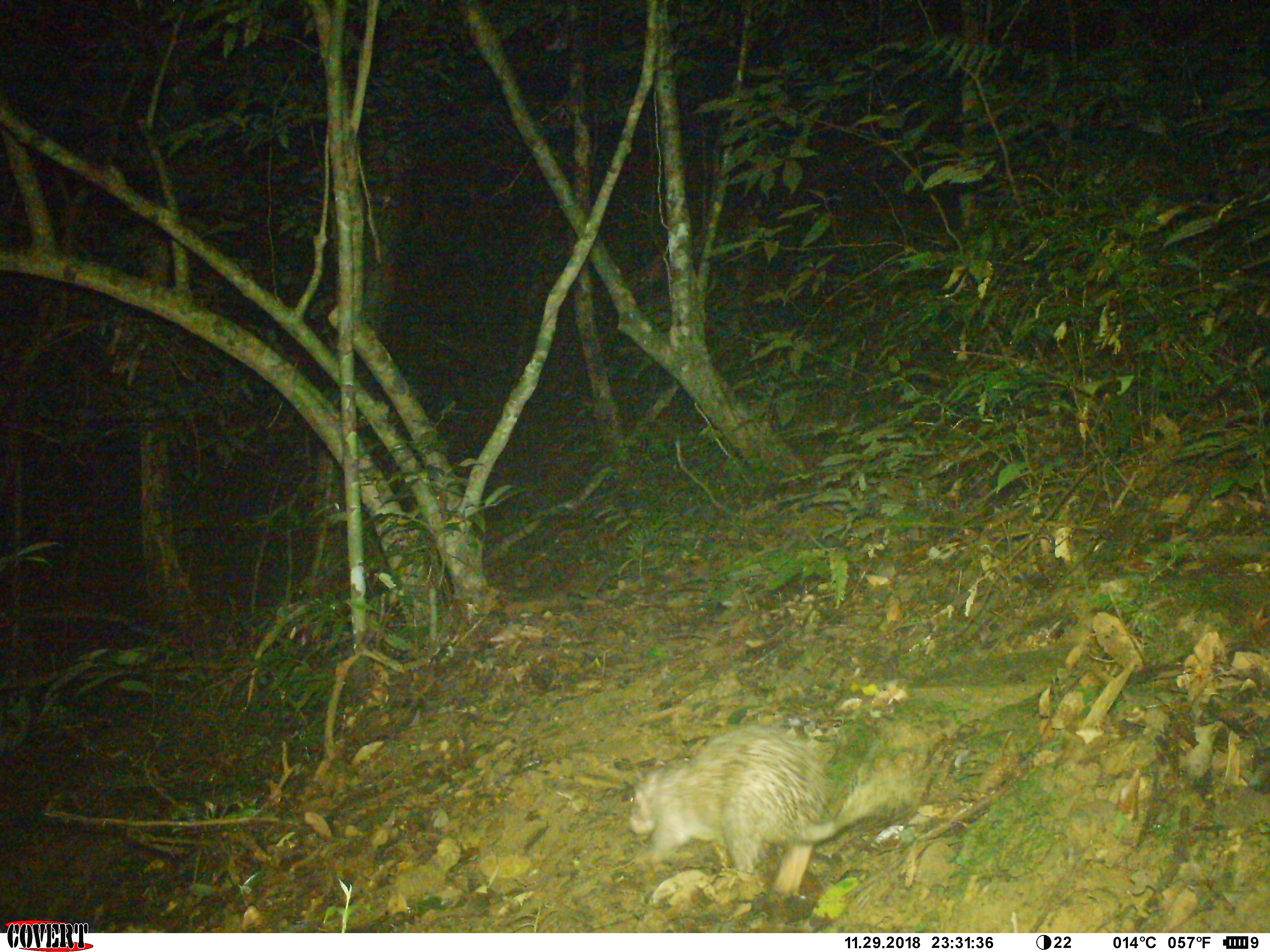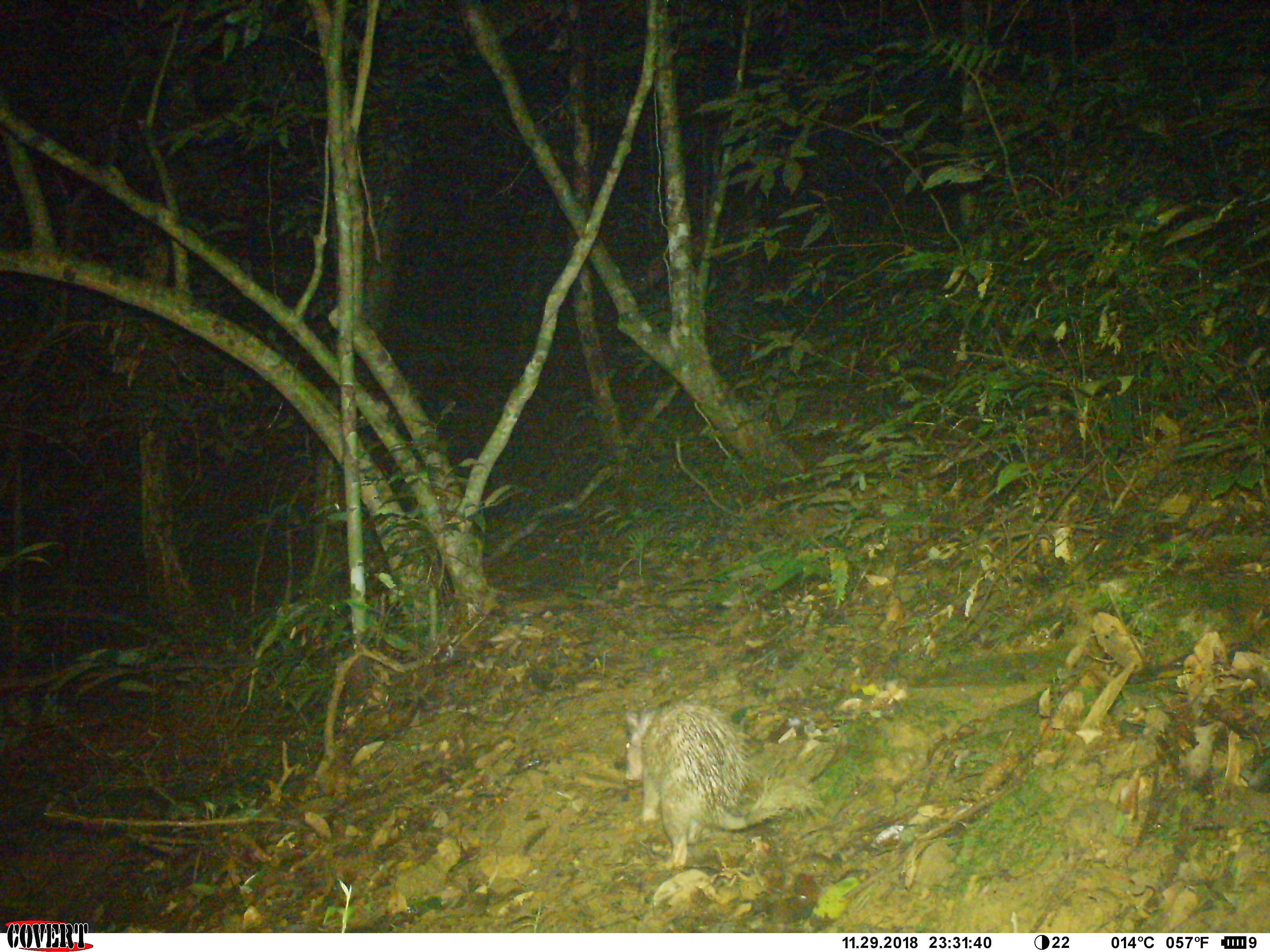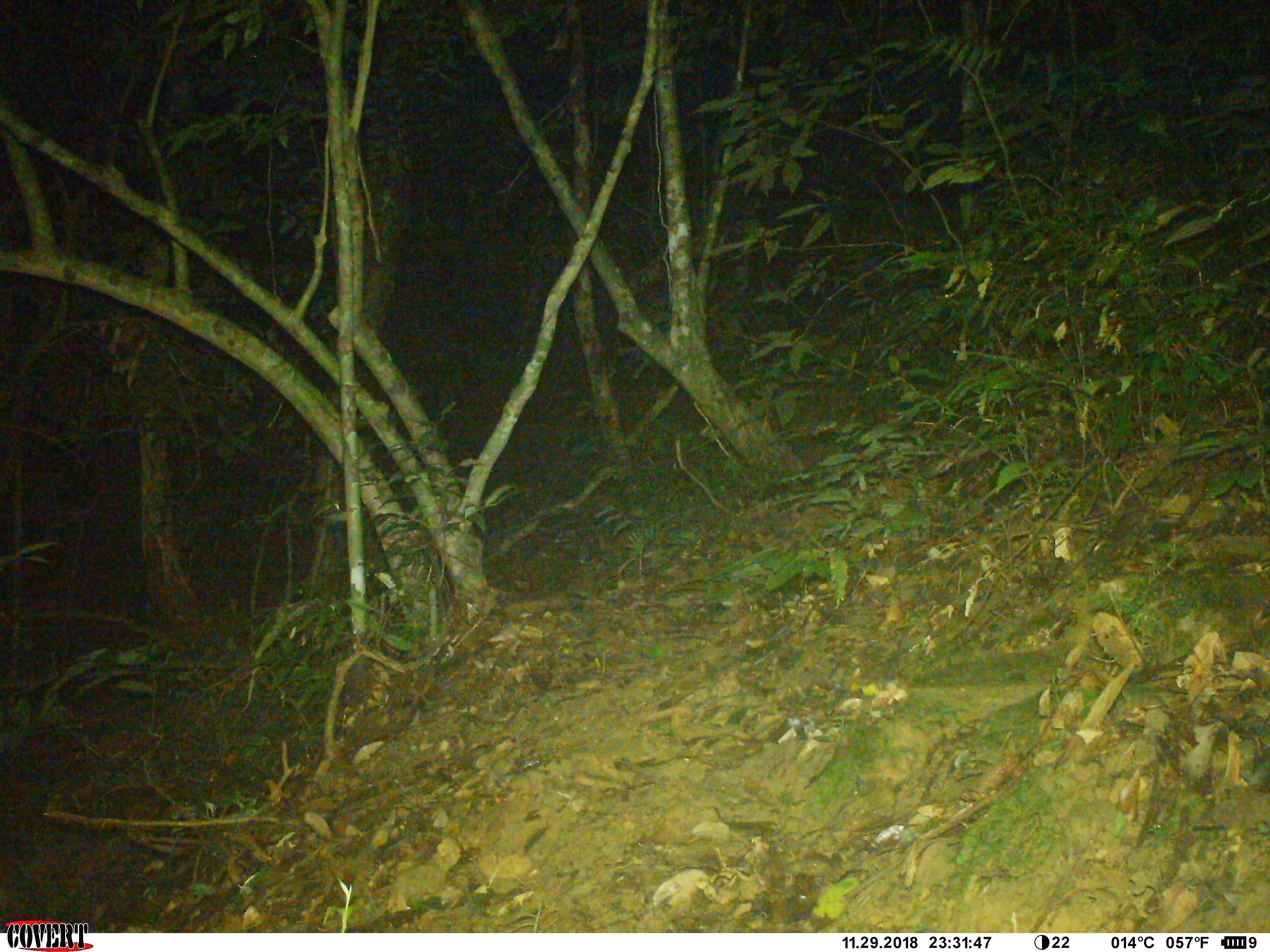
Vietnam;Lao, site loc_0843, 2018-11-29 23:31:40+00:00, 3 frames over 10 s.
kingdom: Animalia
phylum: Chordata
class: Mammalia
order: Rodentia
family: Hystricidae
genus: Atherurus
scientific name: Atherurus macrourus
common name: asiatic brush-tailed porcupine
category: asiatic brush tailed porcupine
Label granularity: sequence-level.